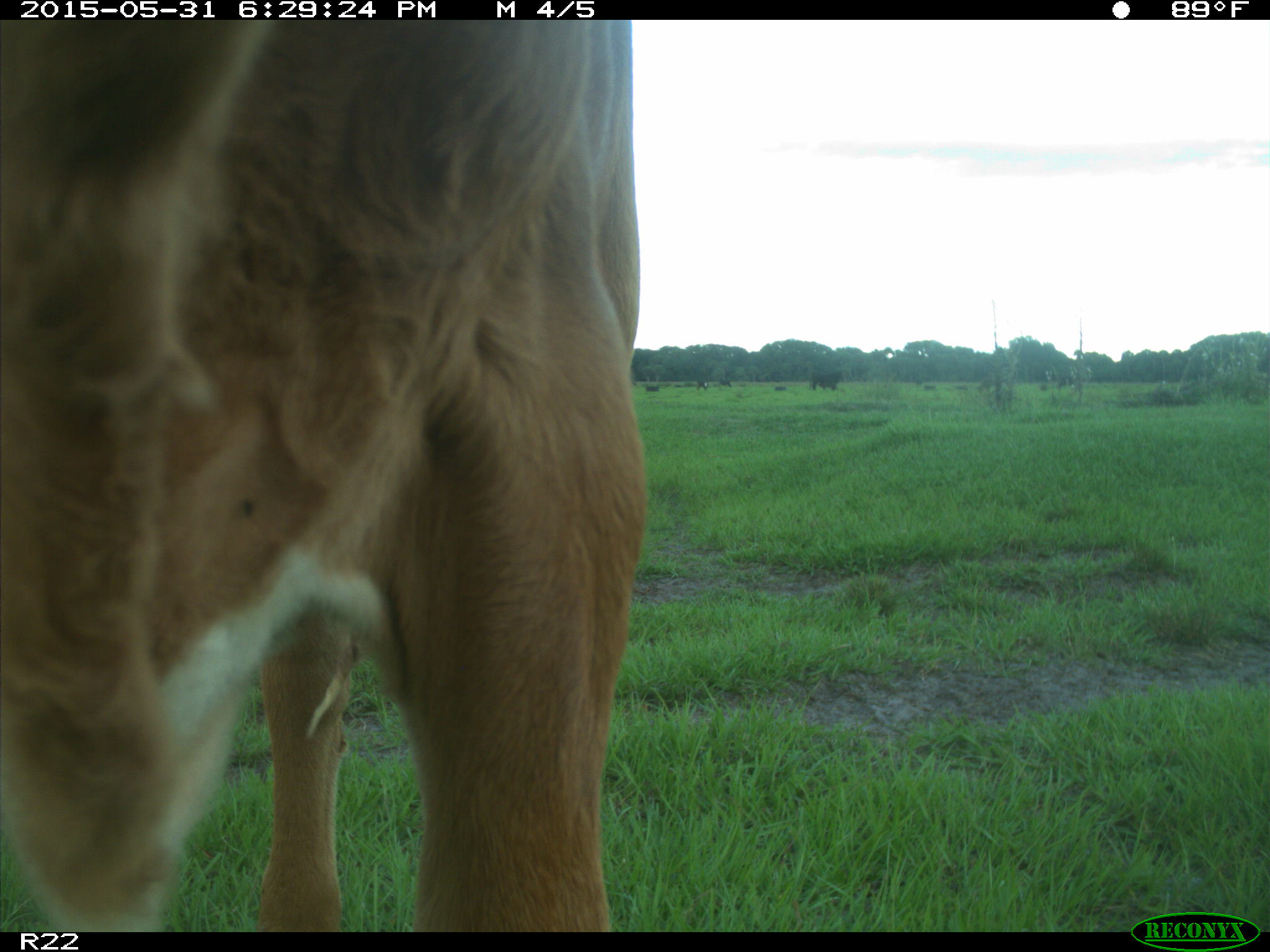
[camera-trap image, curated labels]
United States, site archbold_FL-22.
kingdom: Animalia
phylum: Chordata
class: Mammalia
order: Artiodactyla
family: Bovidae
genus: Bos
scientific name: Bos taurus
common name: domestic cow